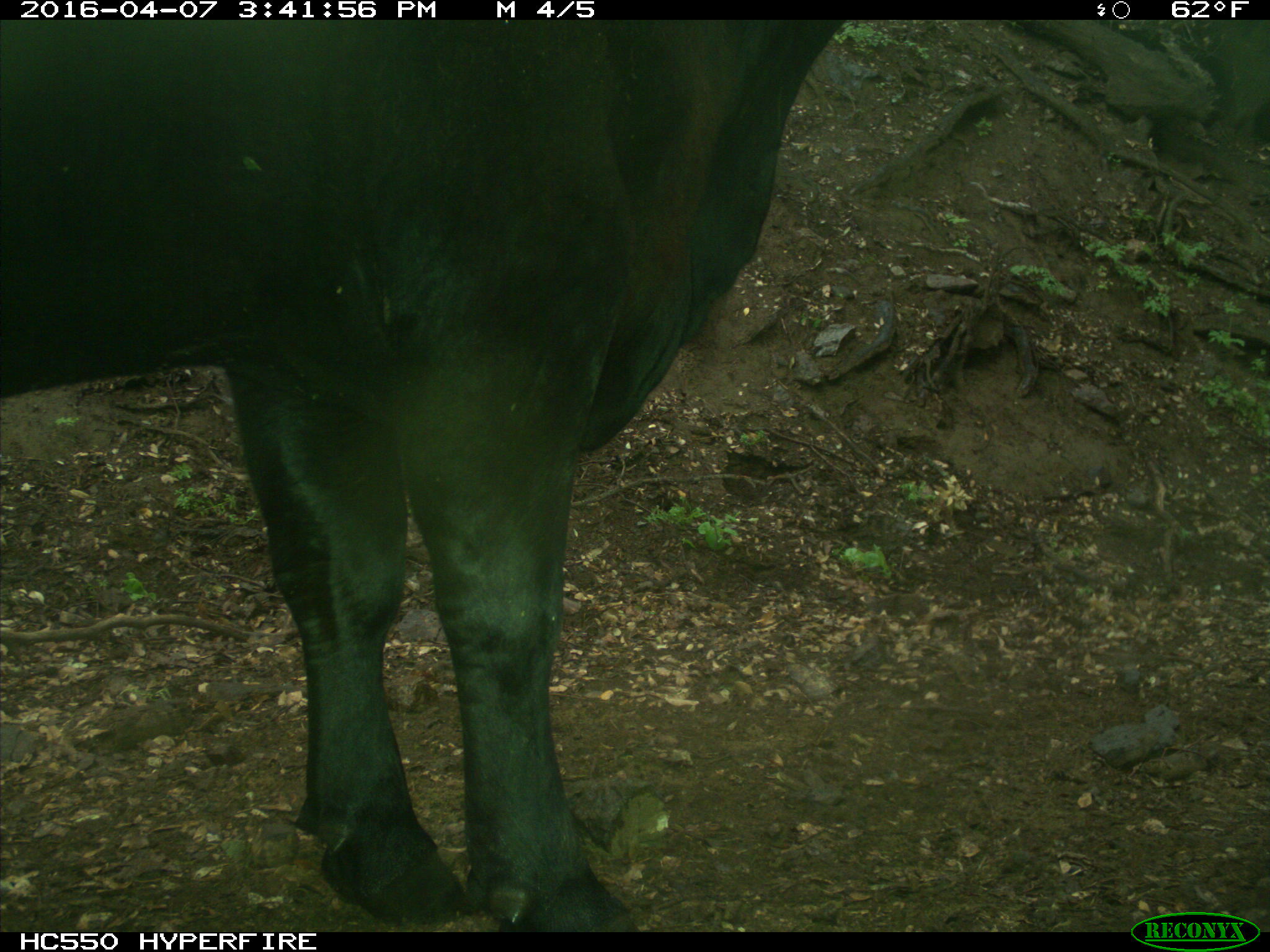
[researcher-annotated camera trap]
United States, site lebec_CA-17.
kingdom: Animalia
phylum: Chordata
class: Mammalia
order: Artiodactyla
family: Bovidae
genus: Bos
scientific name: Bos taurus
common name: domestic cow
Bos taurus (domestic cow).